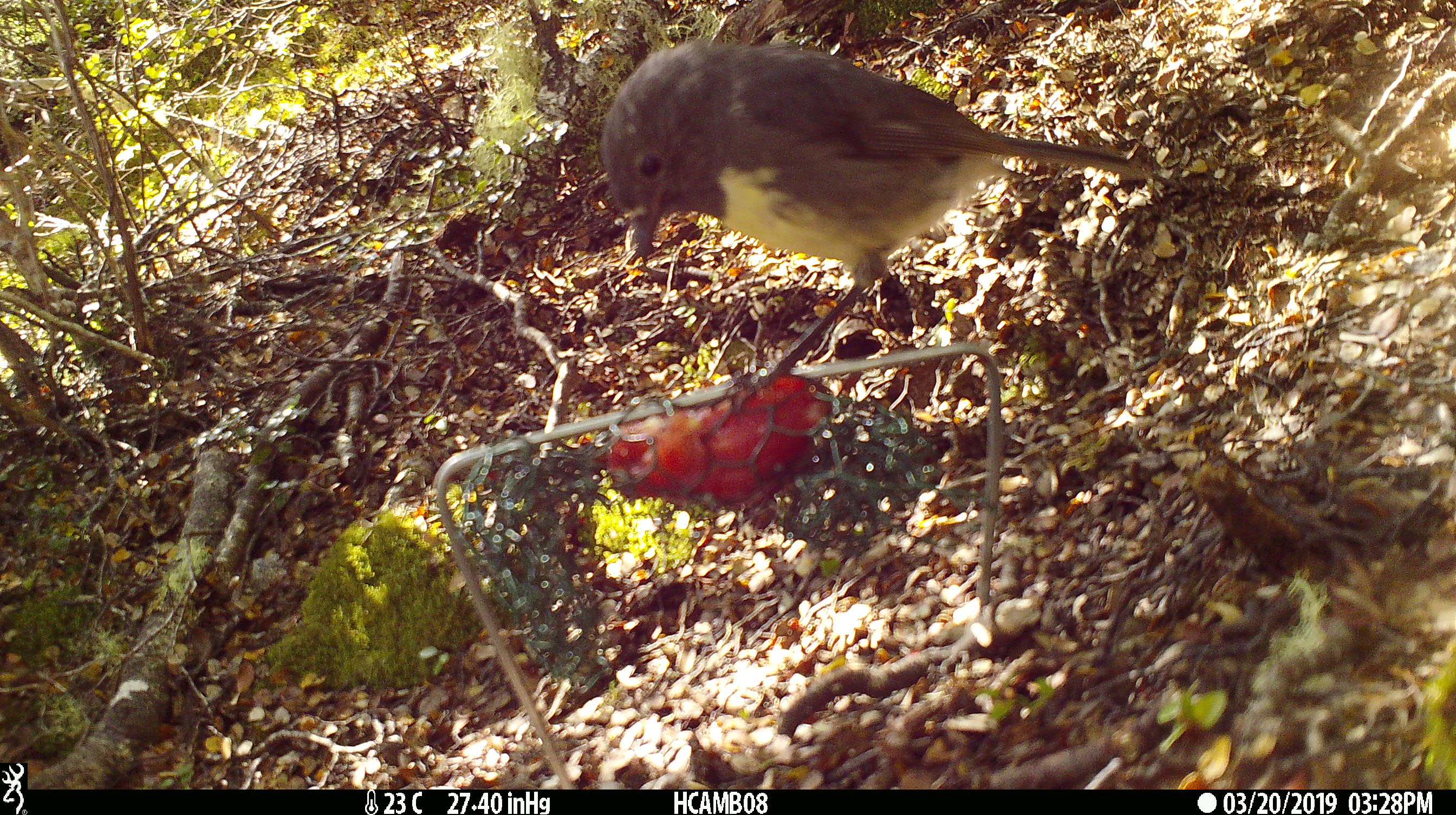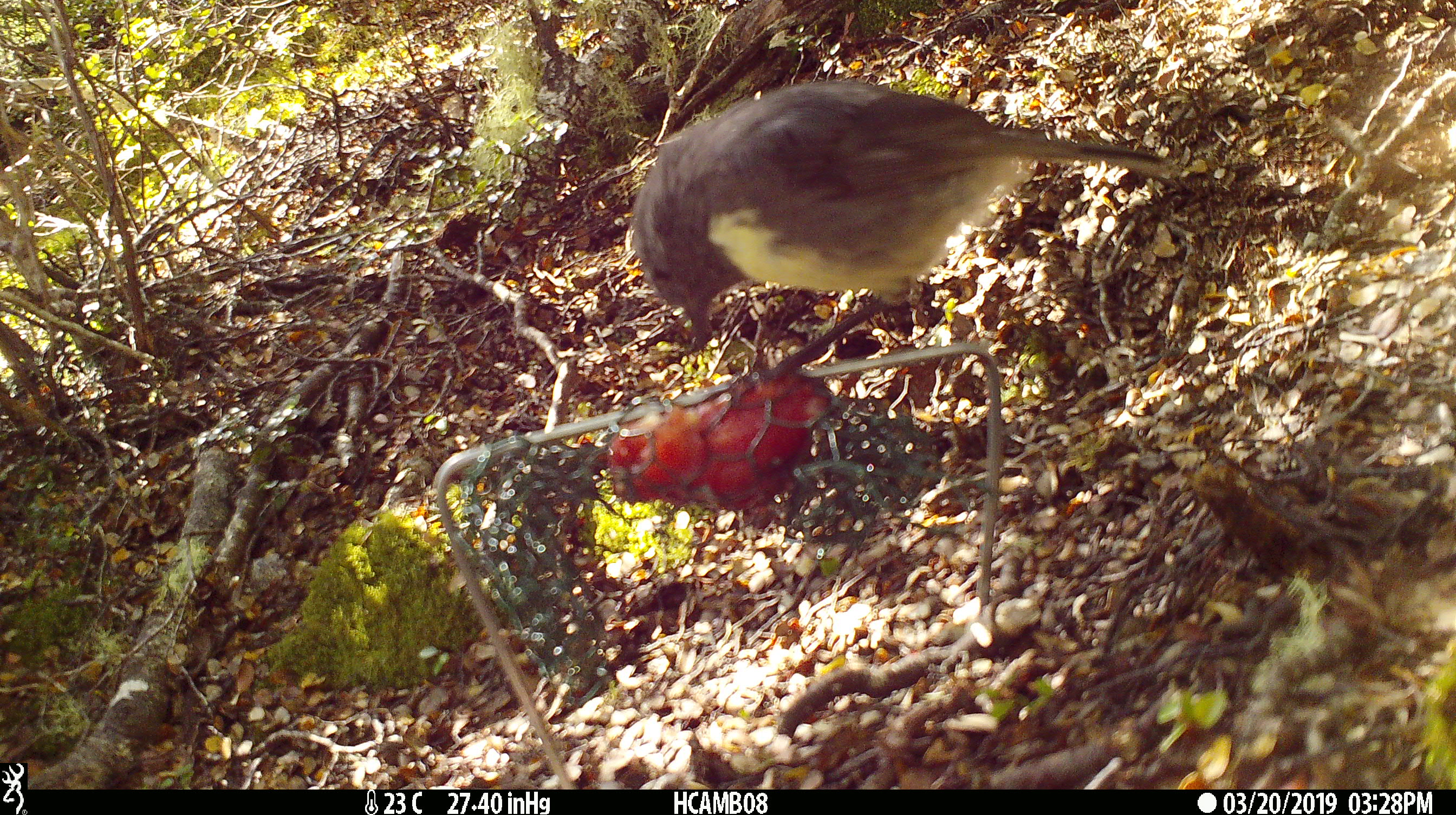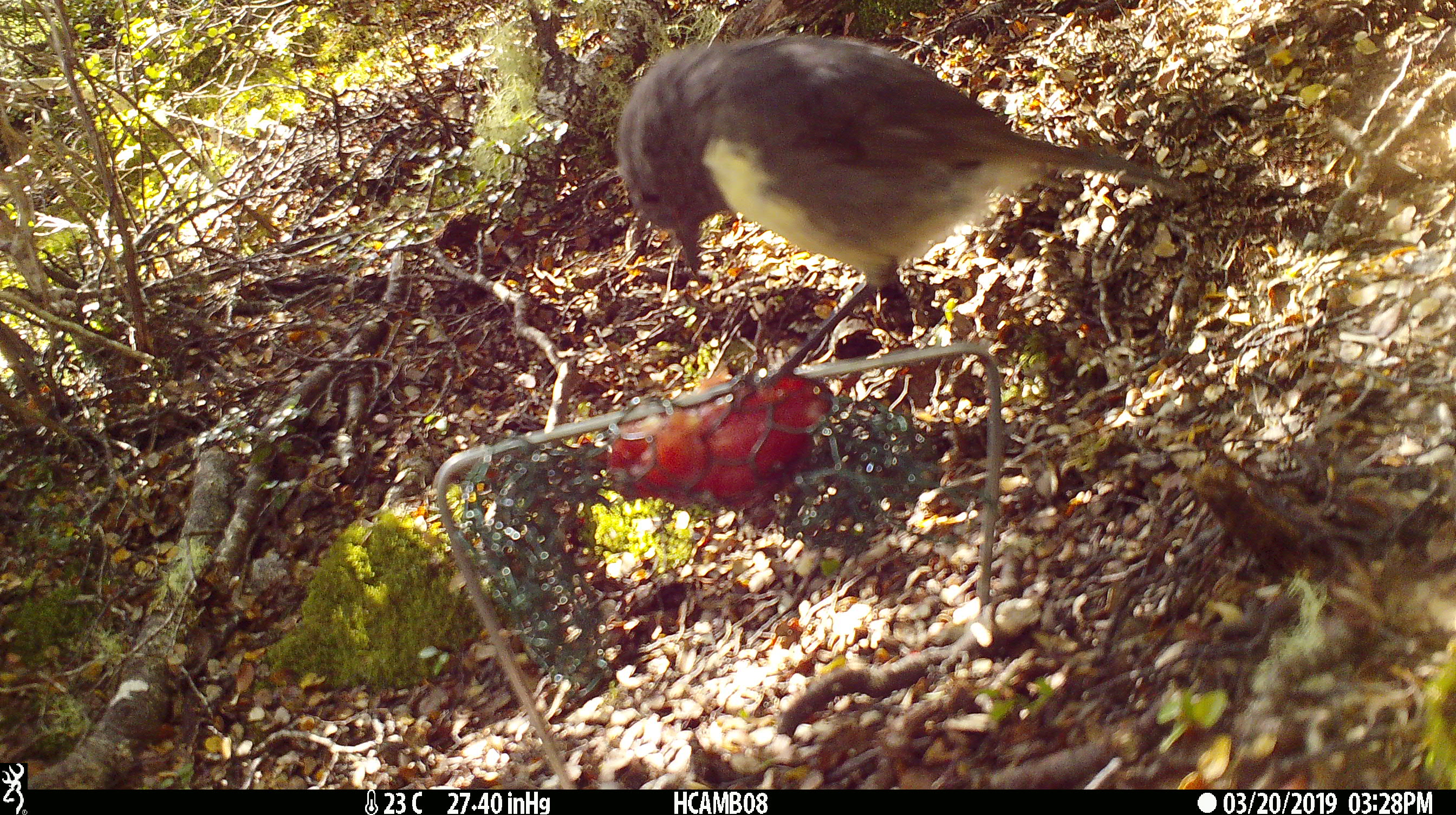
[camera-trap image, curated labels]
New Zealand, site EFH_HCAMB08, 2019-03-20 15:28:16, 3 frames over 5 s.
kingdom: Animalia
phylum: Chordata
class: Aves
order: Passeriformes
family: Petroicidae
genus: Petroica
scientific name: Petroica australis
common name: new zealand robin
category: robin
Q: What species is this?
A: Robin (new zealand robin) (Petroica australis).